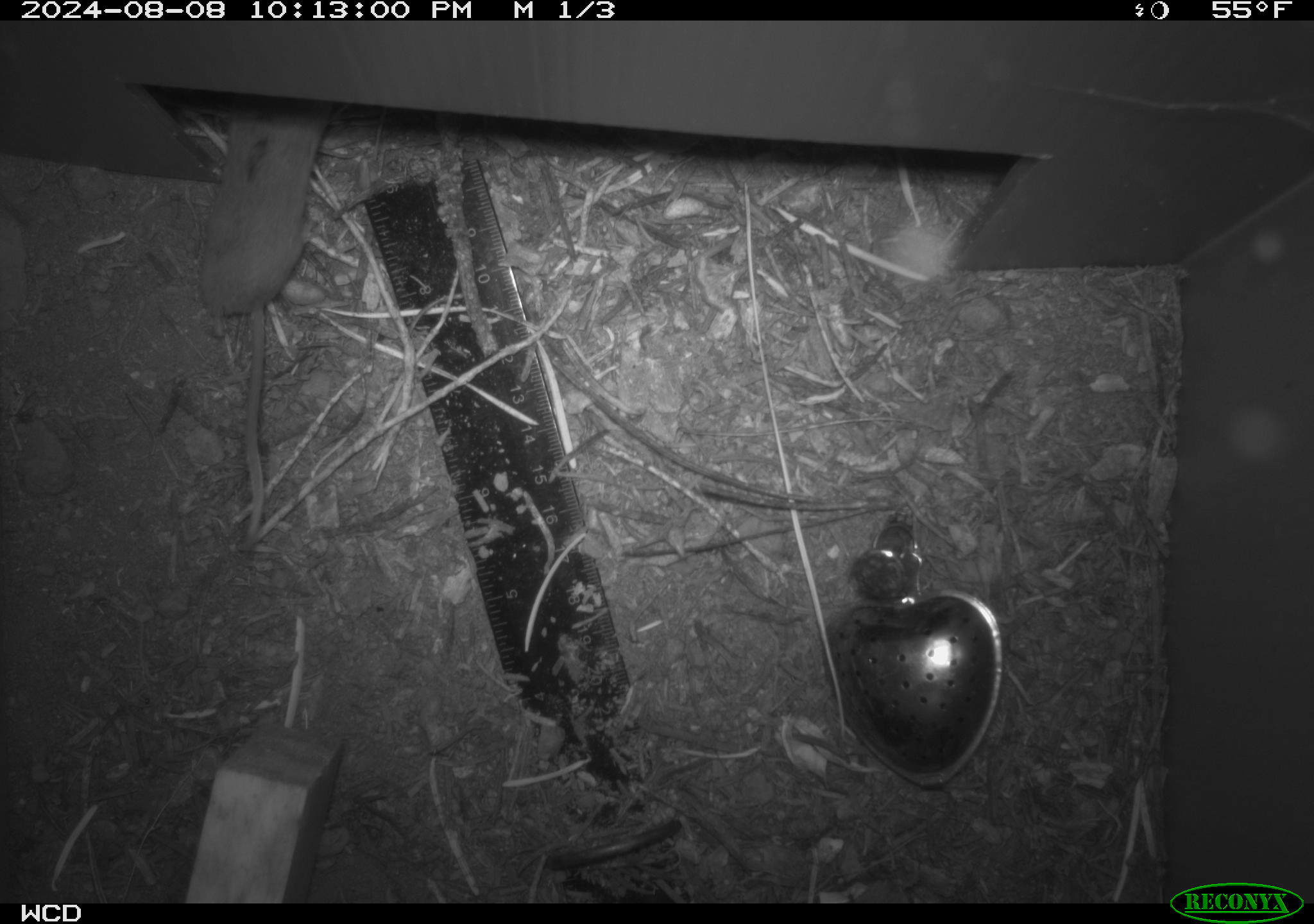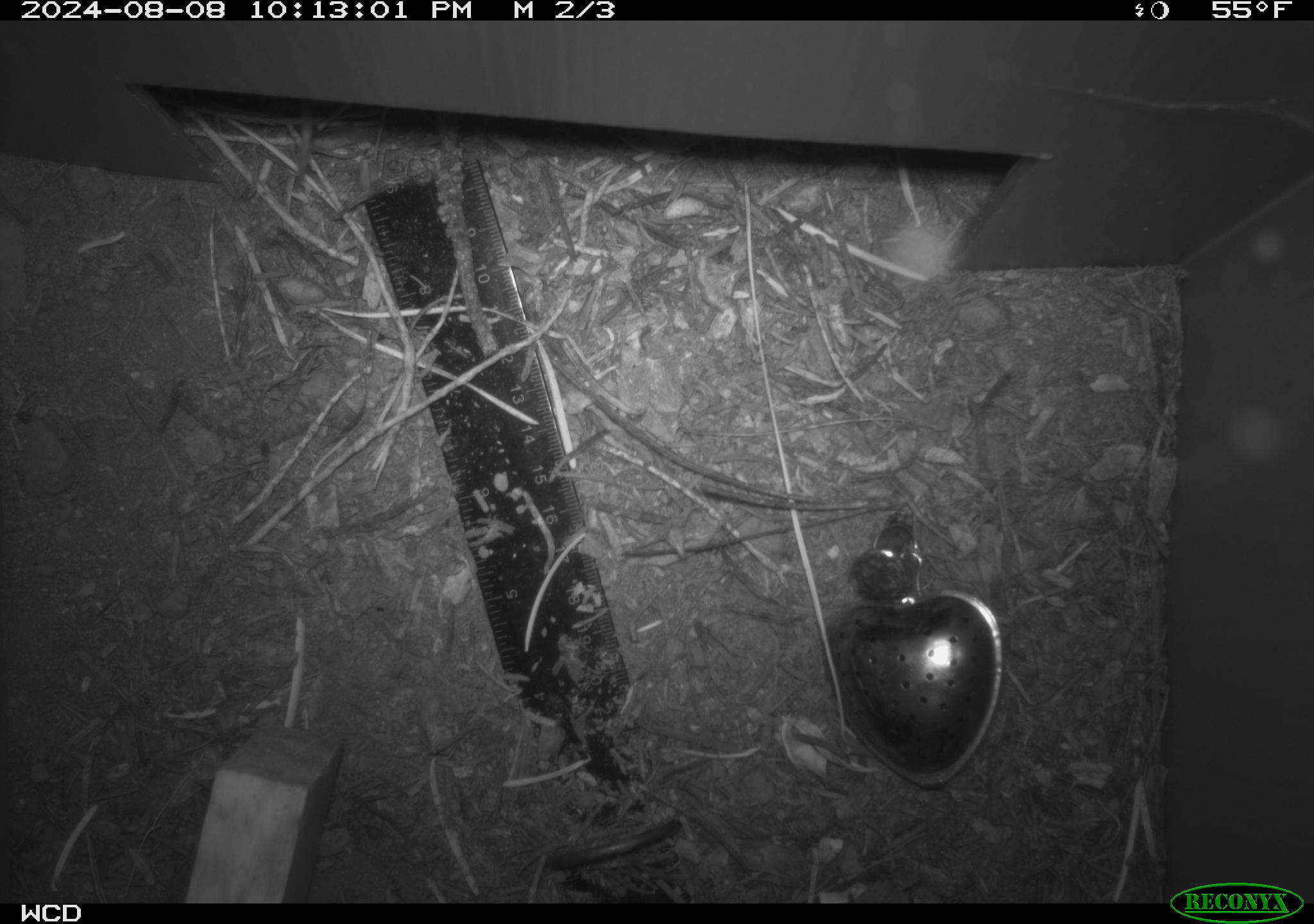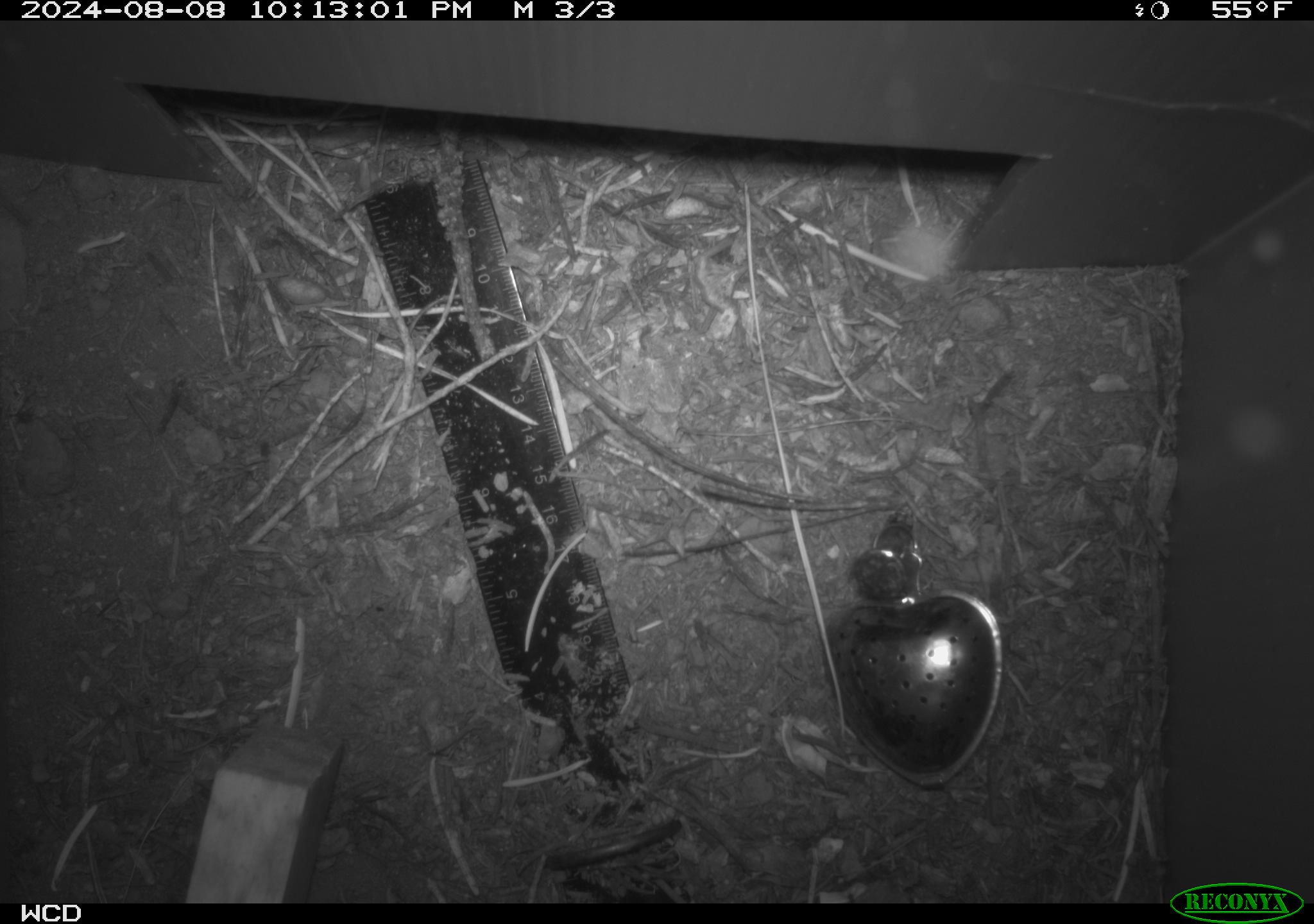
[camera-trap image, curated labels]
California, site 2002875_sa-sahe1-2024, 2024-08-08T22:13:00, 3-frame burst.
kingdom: Animalia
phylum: Chordata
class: Mammalia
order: Eulipotyphla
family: Soricidae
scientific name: Soricidae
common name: shrews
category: soricidae family